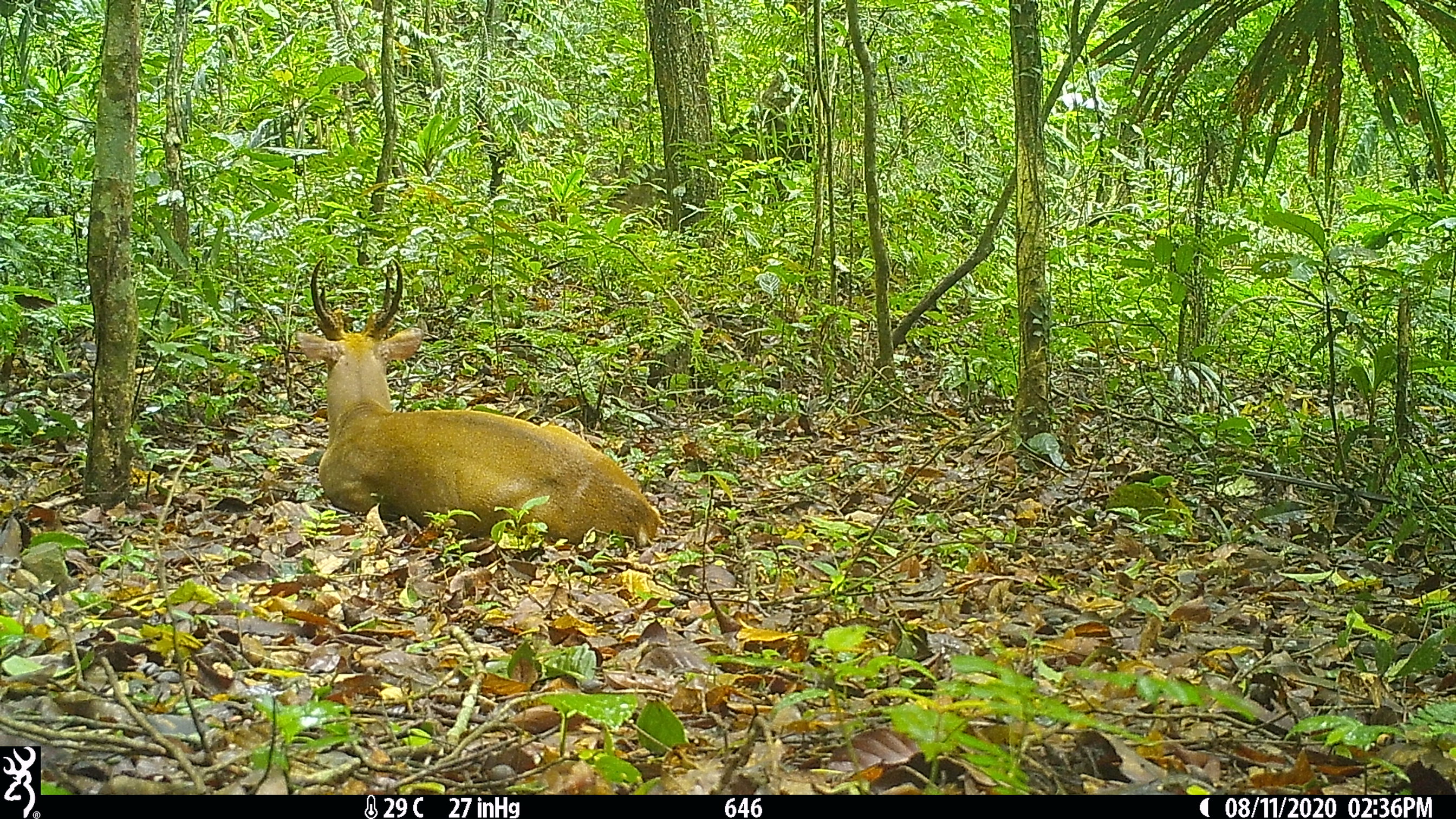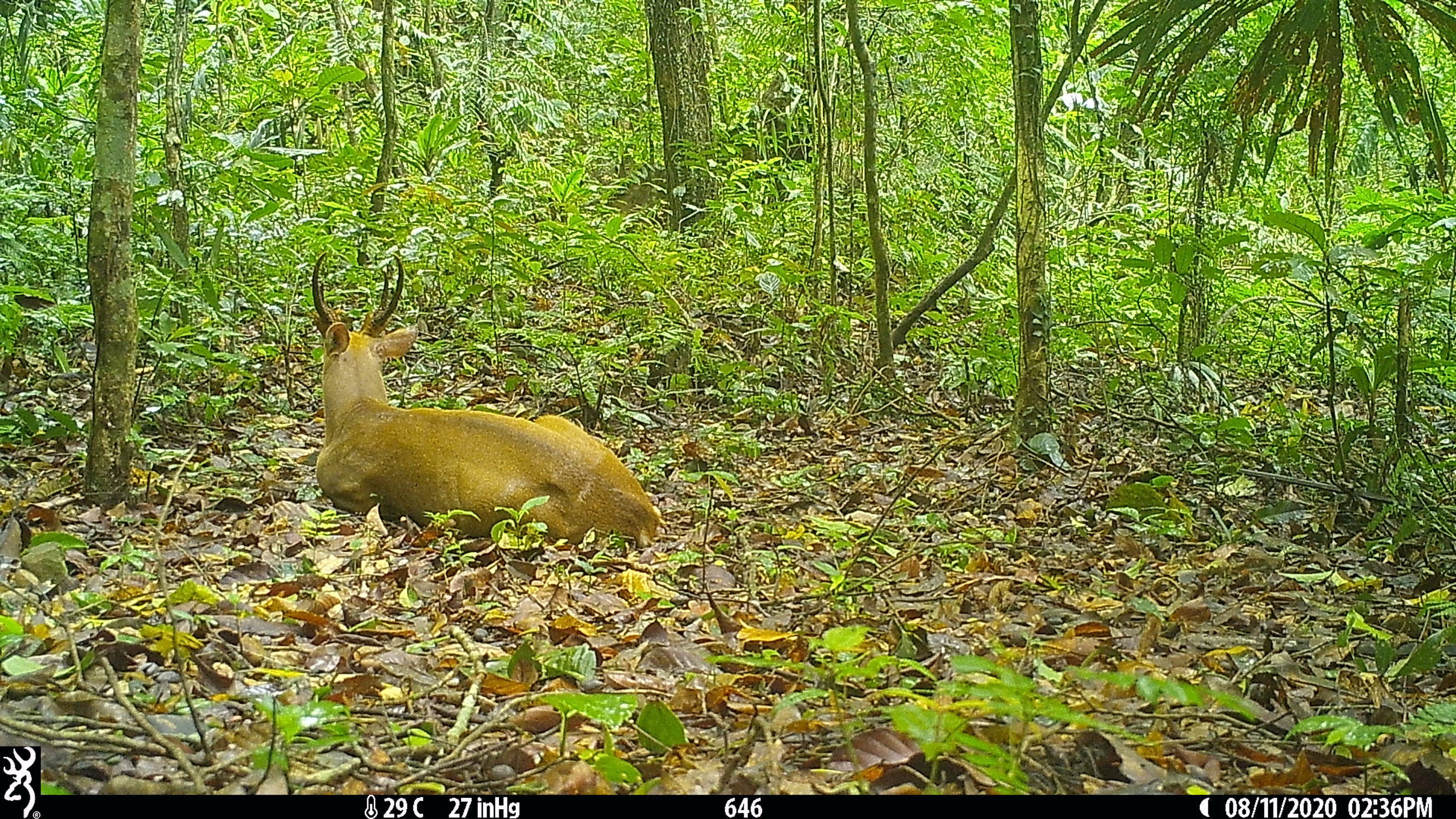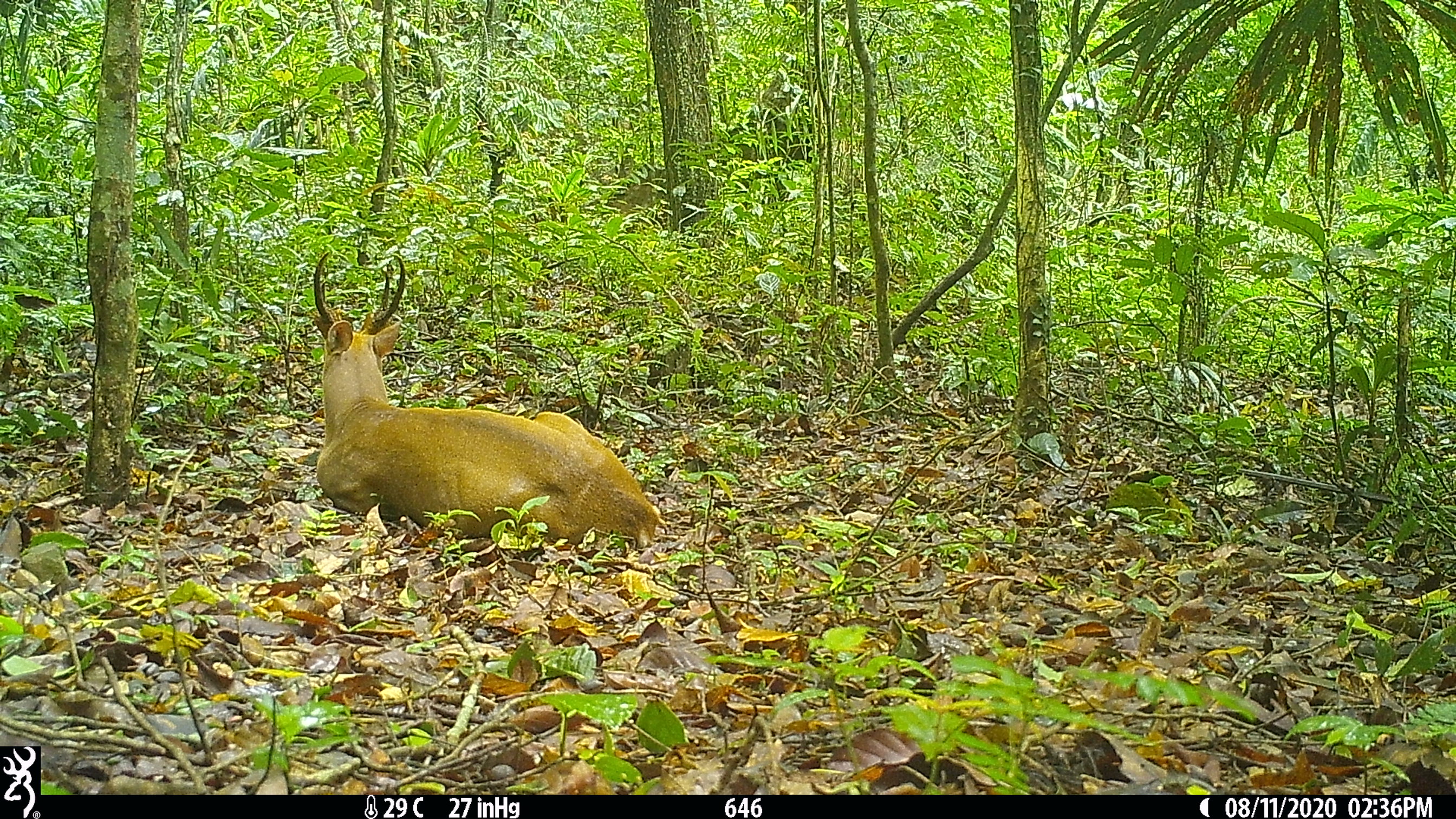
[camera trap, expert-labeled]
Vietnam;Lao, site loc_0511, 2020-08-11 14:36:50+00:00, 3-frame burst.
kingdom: Animalia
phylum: Chordata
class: Mammalia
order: Artiodactyla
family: Cervidae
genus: Muntiacus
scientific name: Muntiacus vuquangensis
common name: large-antlered muntjac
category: large antlered muntjac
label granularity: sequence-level